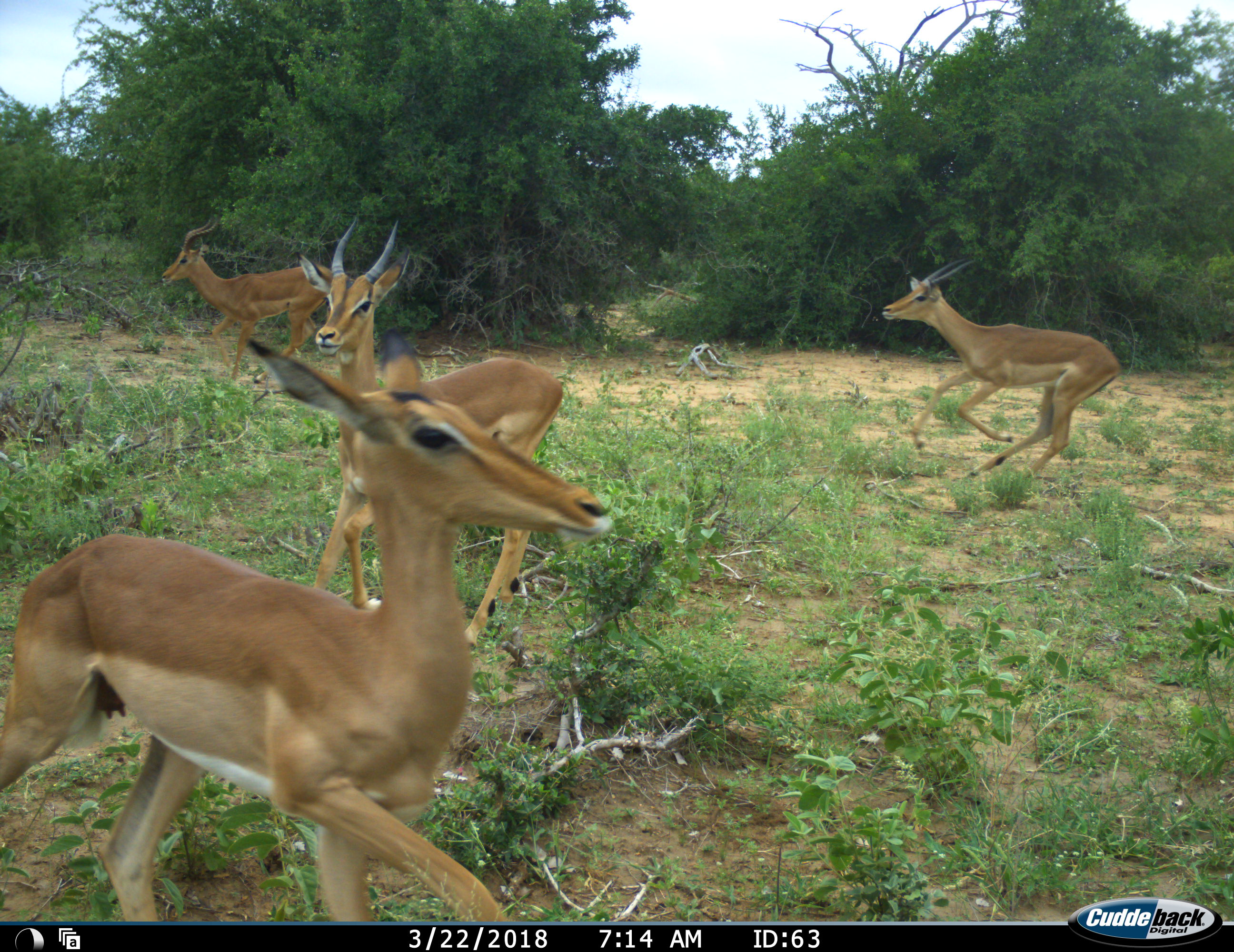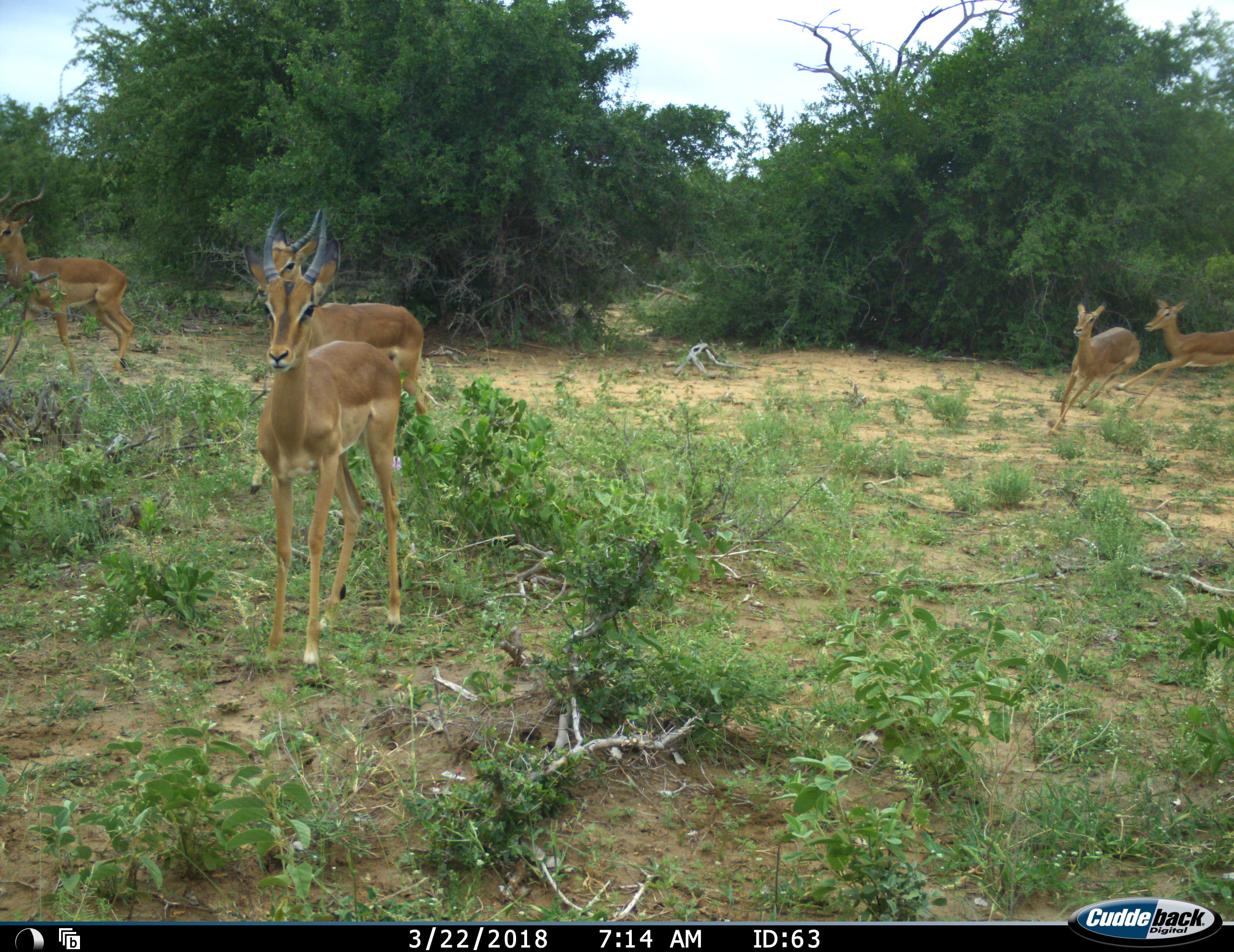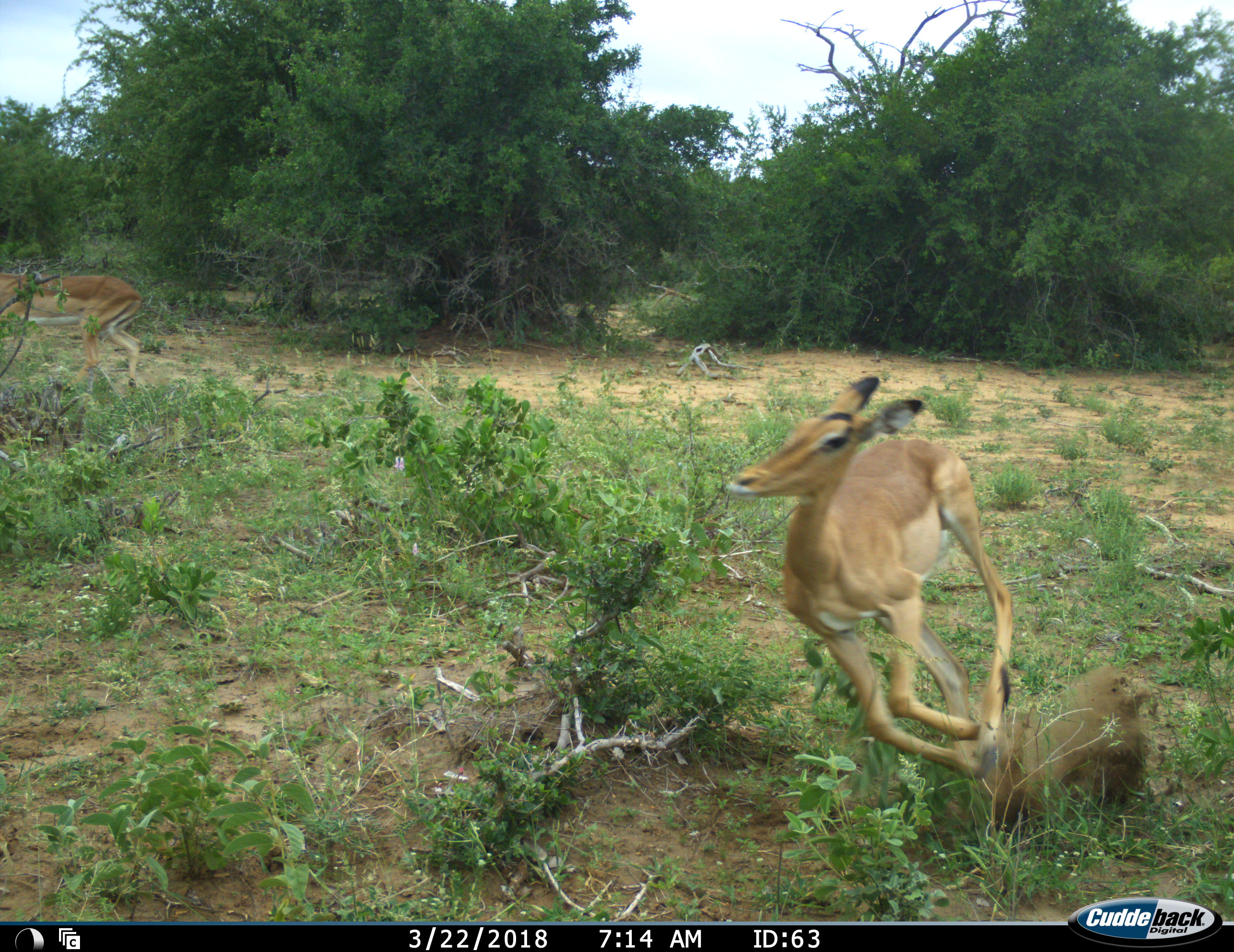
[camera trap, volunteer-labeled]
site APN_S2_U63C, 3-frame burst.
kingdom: Animalia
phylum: Chordata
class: Mammalia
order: Artiodactyla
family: Bovidae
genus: Aepyceros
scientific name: Aepyceros melampus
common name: impala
Impala (Aepyceros melampus), count 6. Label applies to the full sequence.